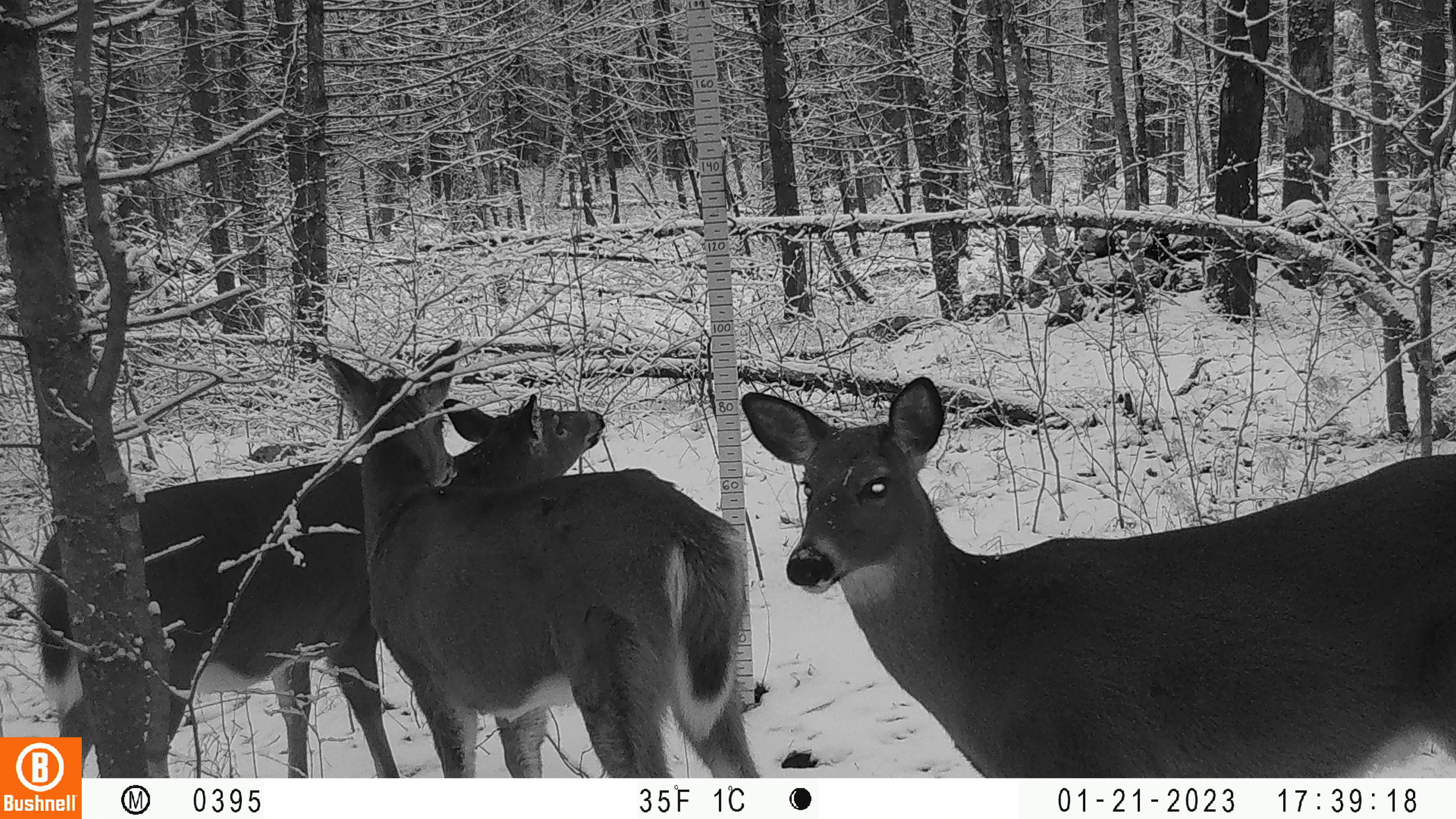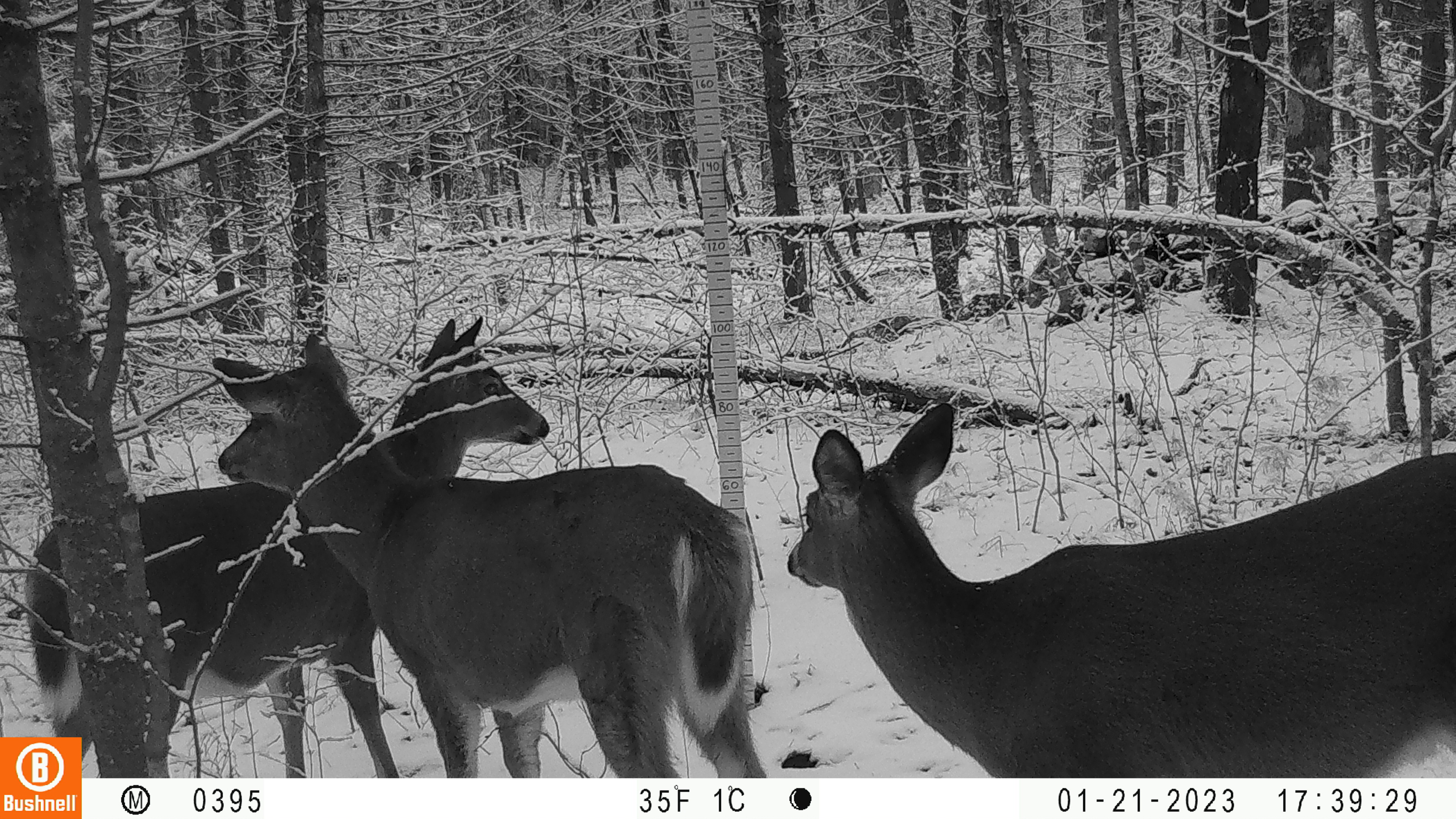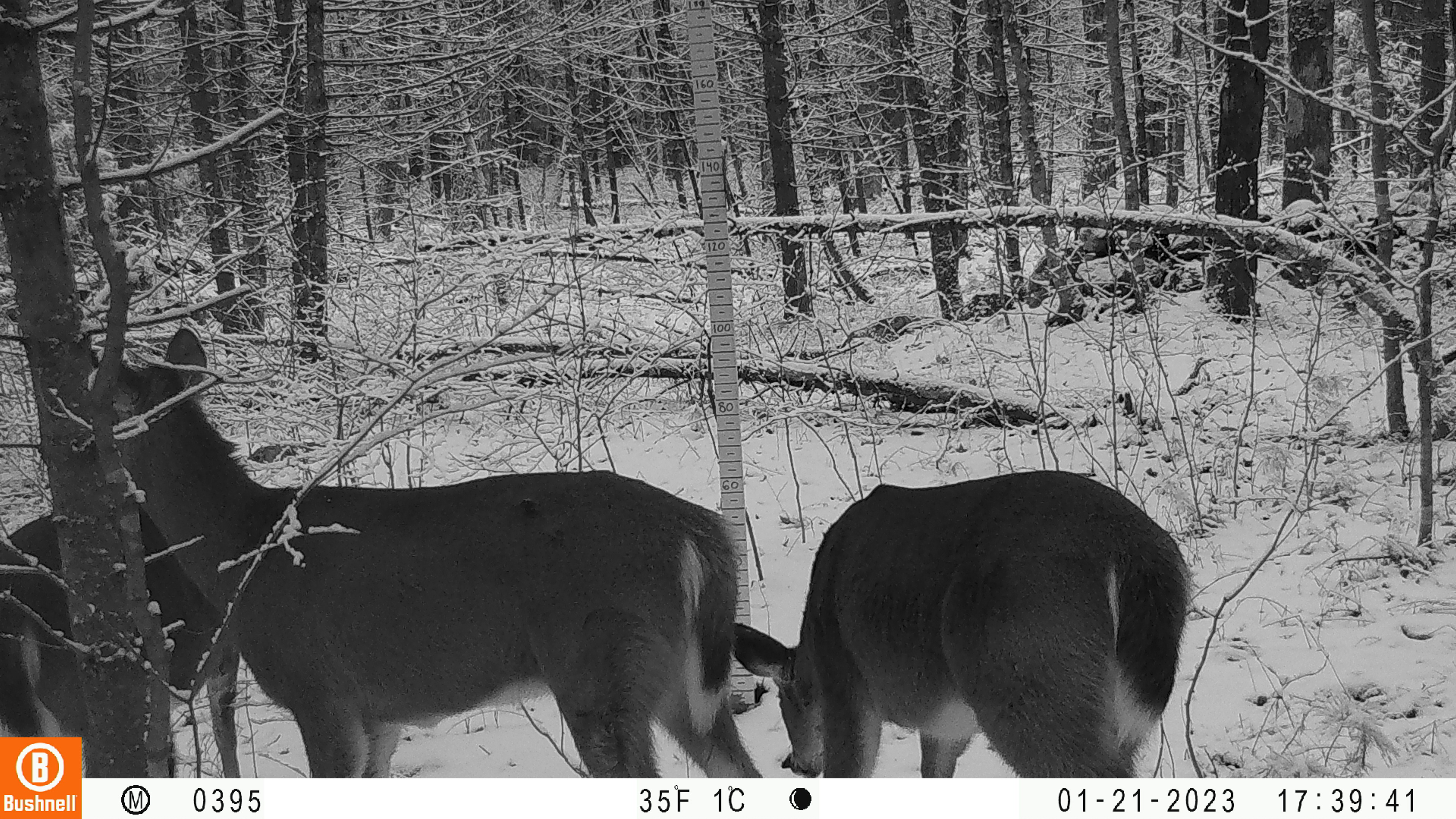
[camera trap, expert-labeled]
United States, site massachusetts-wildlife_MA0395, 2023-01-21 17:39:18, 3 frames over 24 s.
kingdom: Animalia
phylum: Chordata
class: Mammalia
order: Artiodactyla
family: Cervidae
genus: Odocoileus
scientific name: Odocoileus virginianus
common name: white-tailed deer